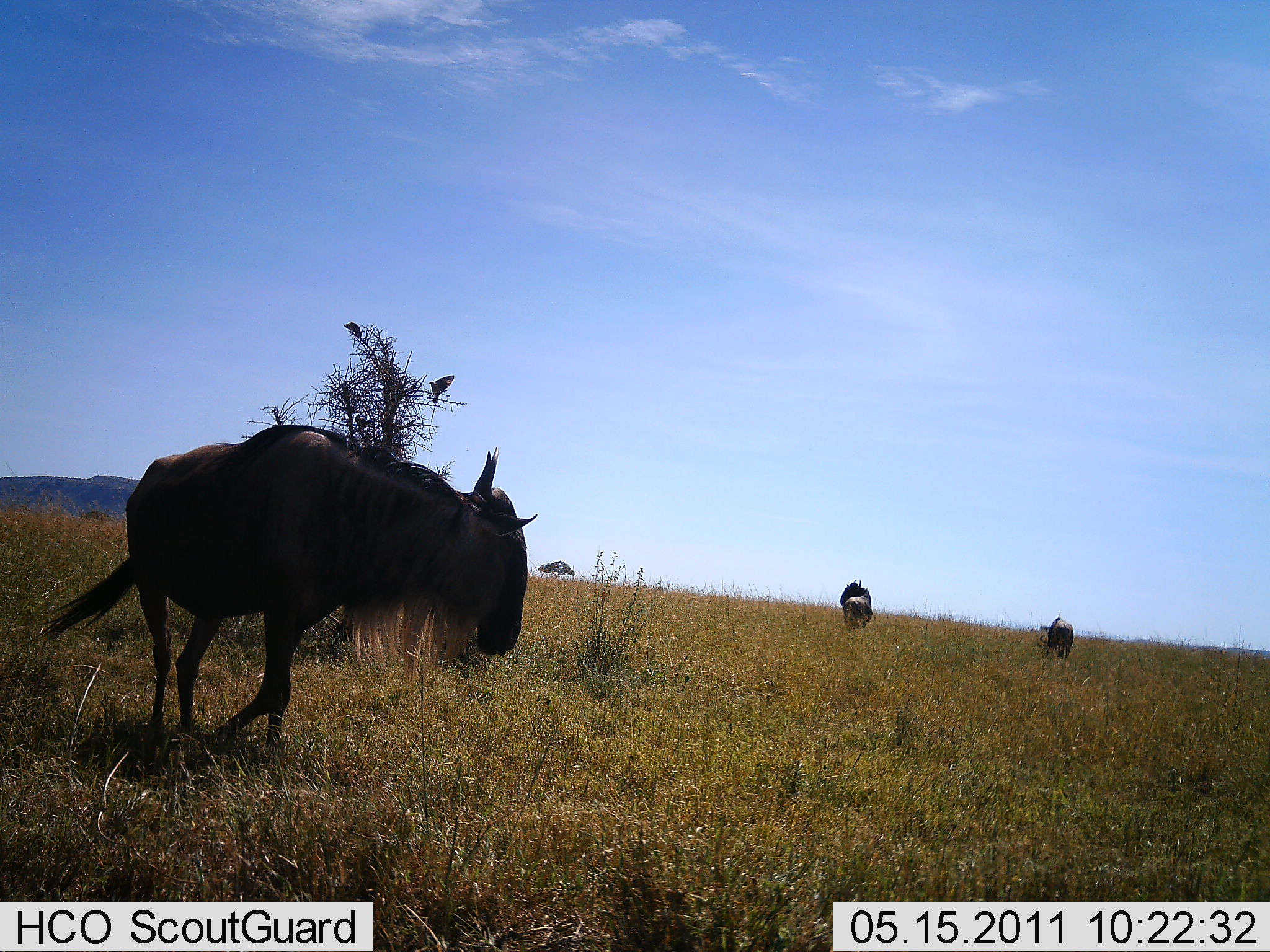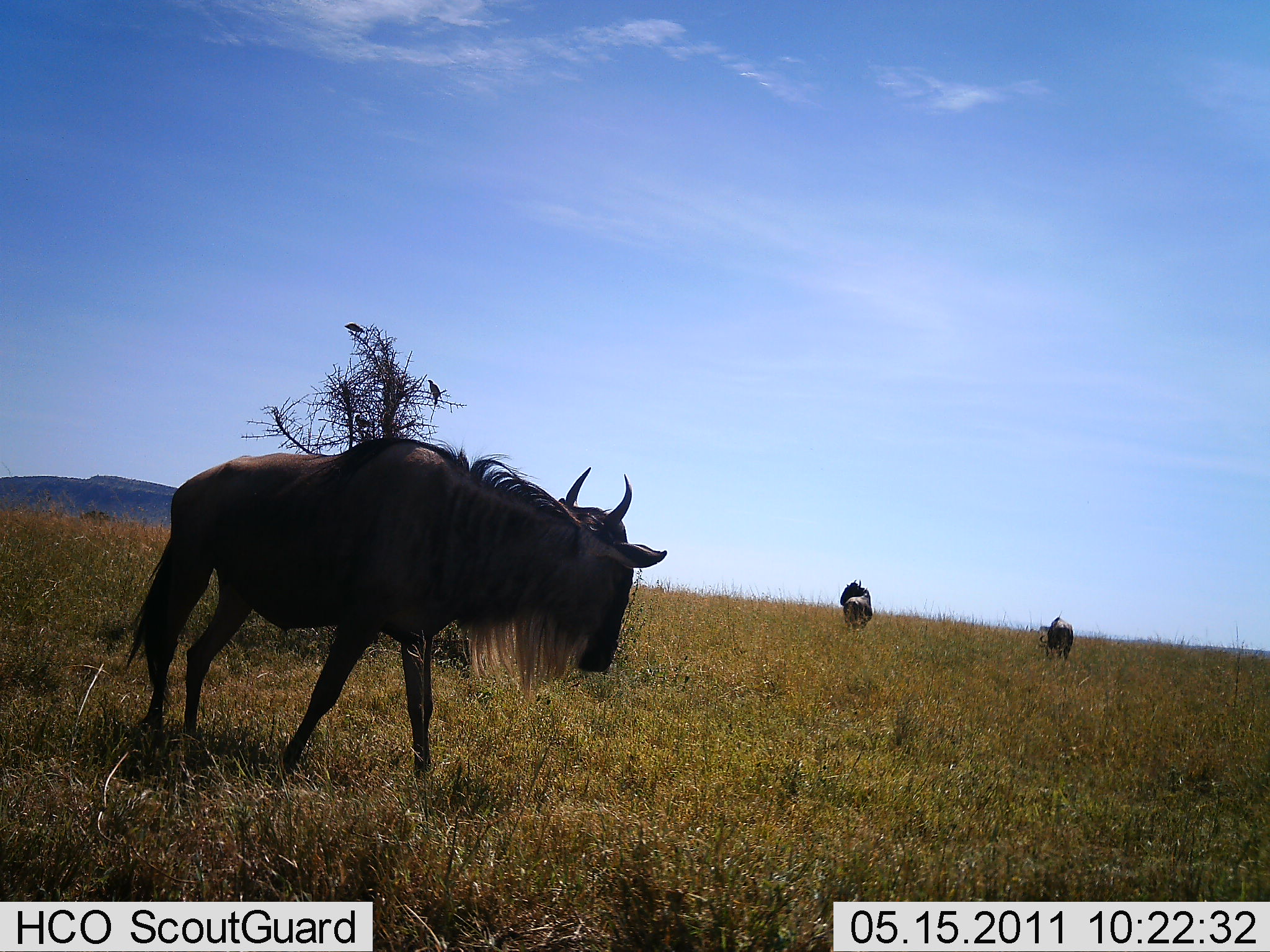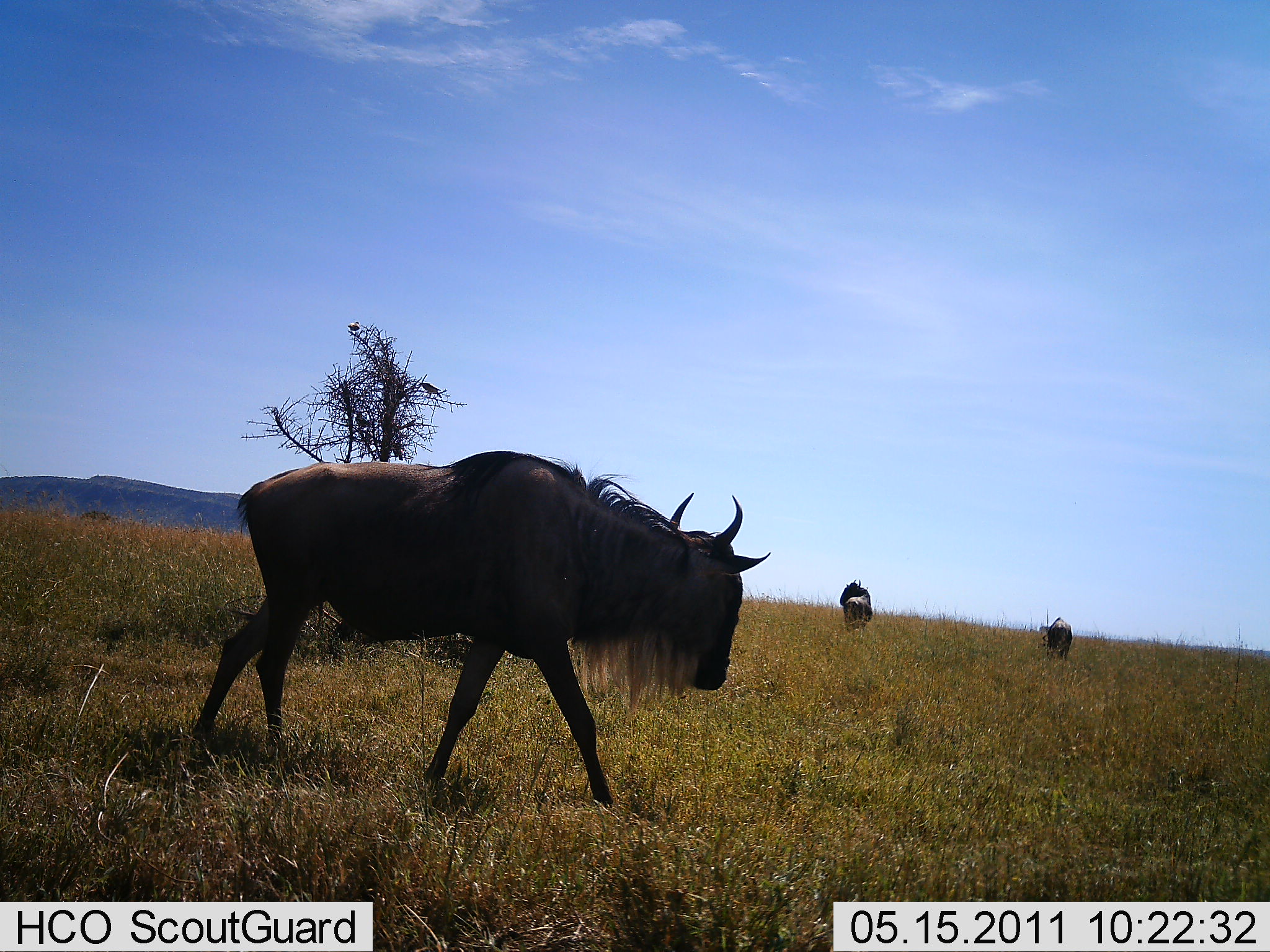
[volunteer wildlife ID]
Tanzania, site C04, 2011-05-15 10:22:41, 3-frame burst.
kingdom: Animalia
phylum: Chordata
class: Mammalia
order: Artiodactyla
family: Bovidae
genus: Connochaetes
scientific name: Connochaetes taurinus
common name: blue wildebeest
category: wildebeest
Wildebeest (blue wildebeest) (Connochaetes taurinus), count 3. Behavior (volunteer vote fractions): standing 48%, resting 0%, moving 76%, interacting 0%. Young present (vote fraction): 0%. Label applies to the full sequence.